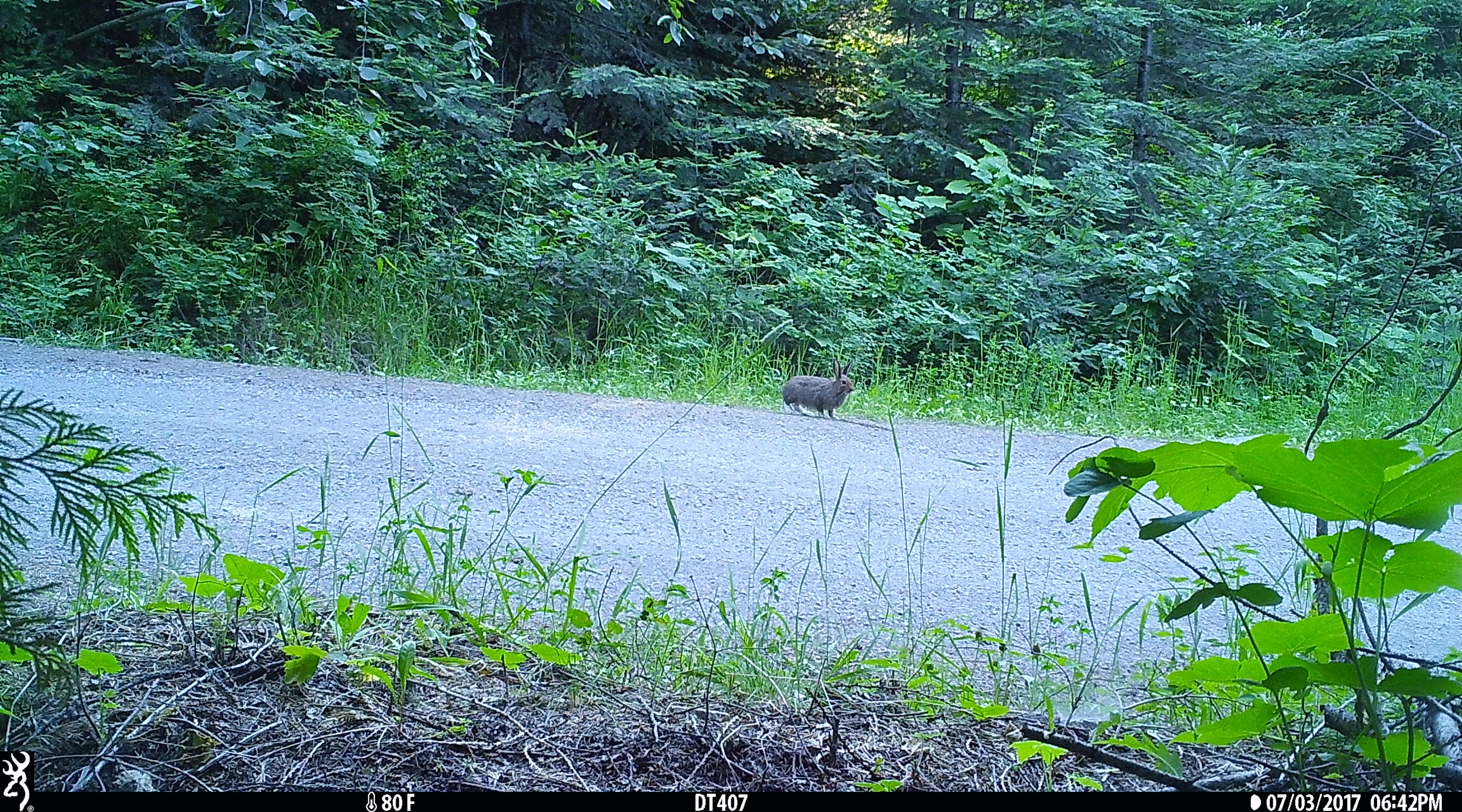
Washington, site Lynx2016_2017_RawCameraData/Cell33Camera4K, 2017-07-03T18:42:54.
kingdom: Animalia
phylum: Chordata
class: Mammalia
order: Lagomorpha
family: Leporidae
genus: Lepus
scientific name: Lepus americanus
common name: snowshoe hare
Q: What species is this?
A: Lepus americanus (snowshoe hare).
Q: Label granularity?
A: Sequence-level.